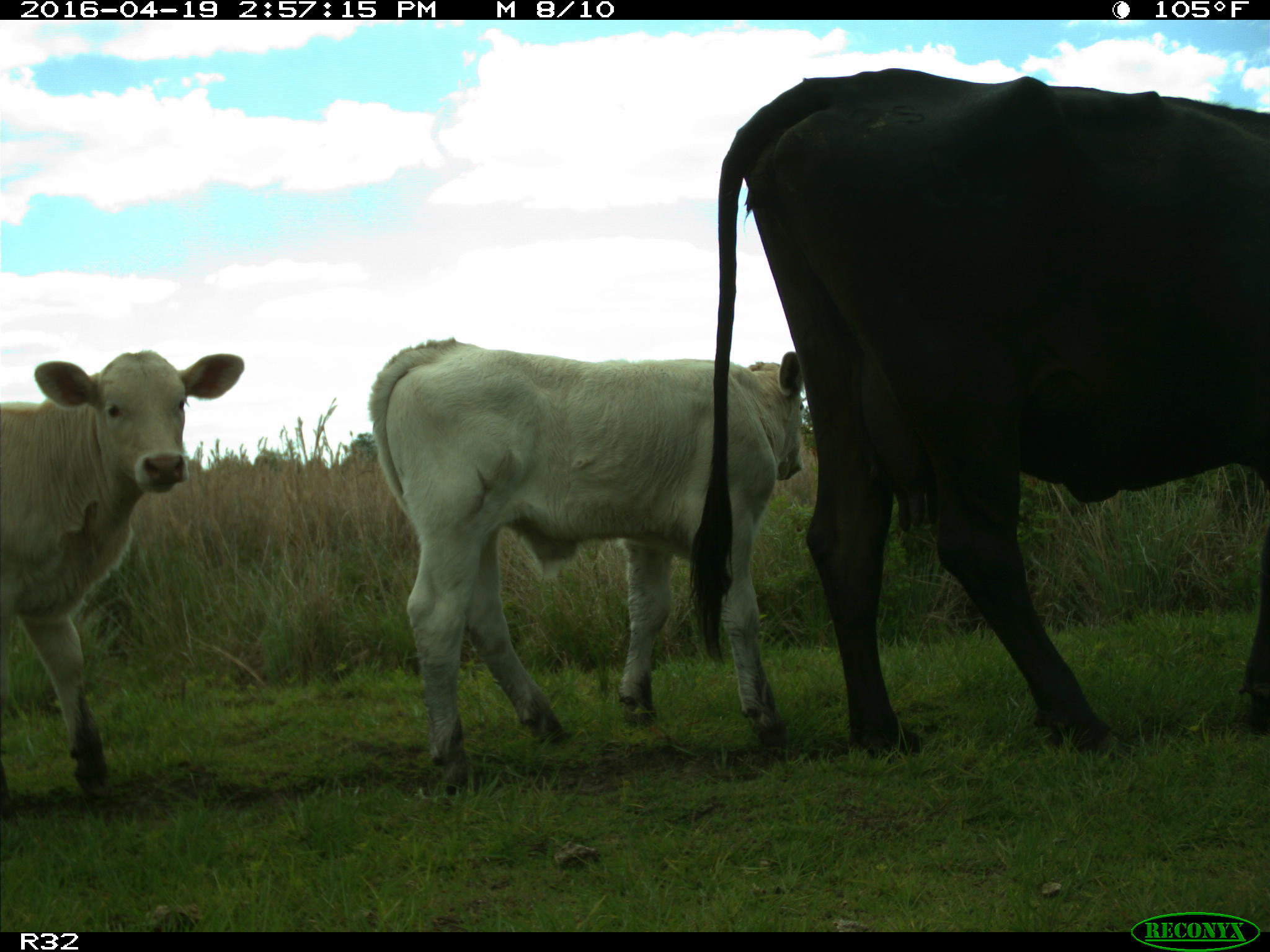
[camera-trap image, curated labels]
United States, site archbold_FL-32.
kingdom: Animalia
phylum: Chordata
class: Mammalia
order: Artiodactyla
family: Bovidae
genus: Bos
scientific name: Bos taurus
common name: domestic cow